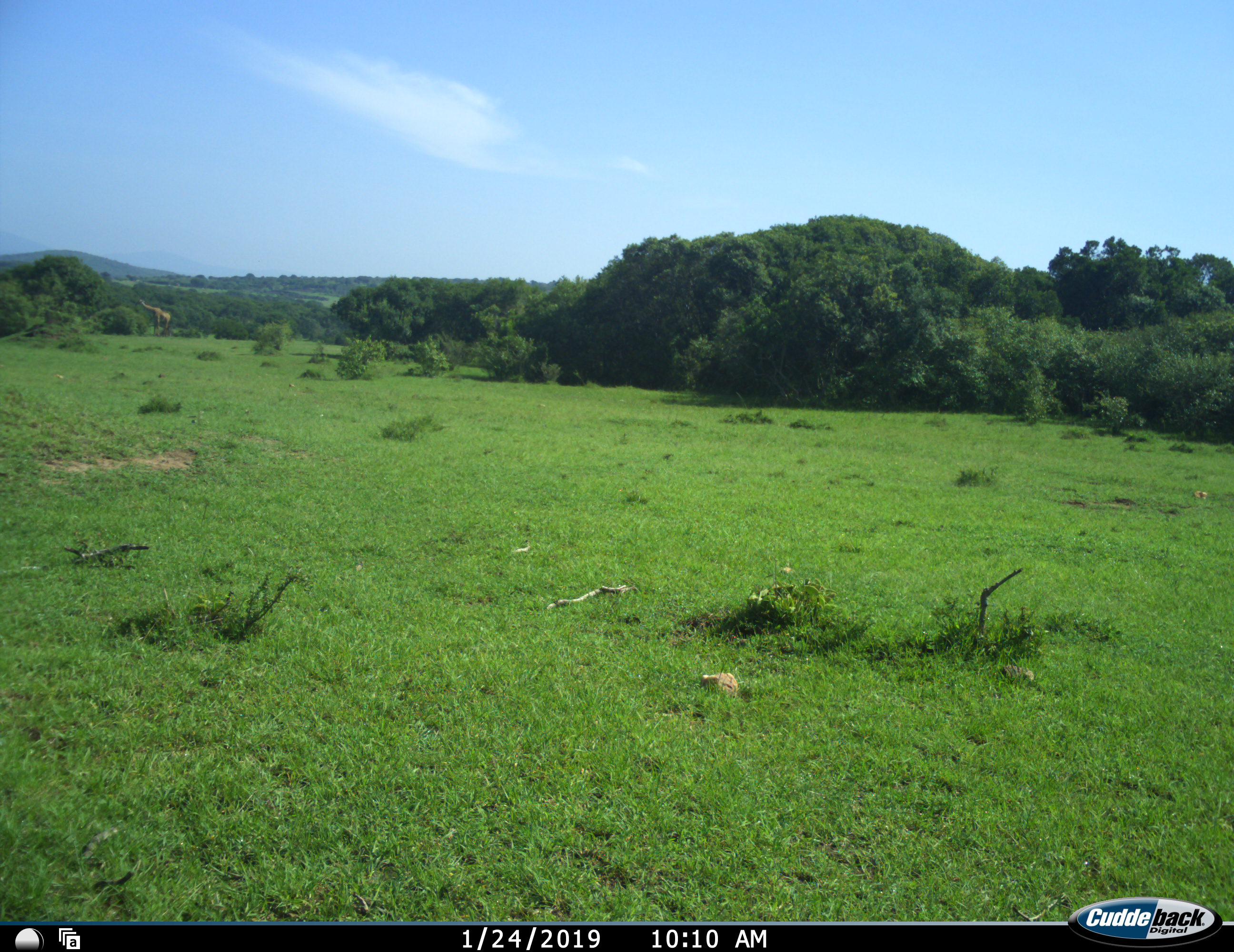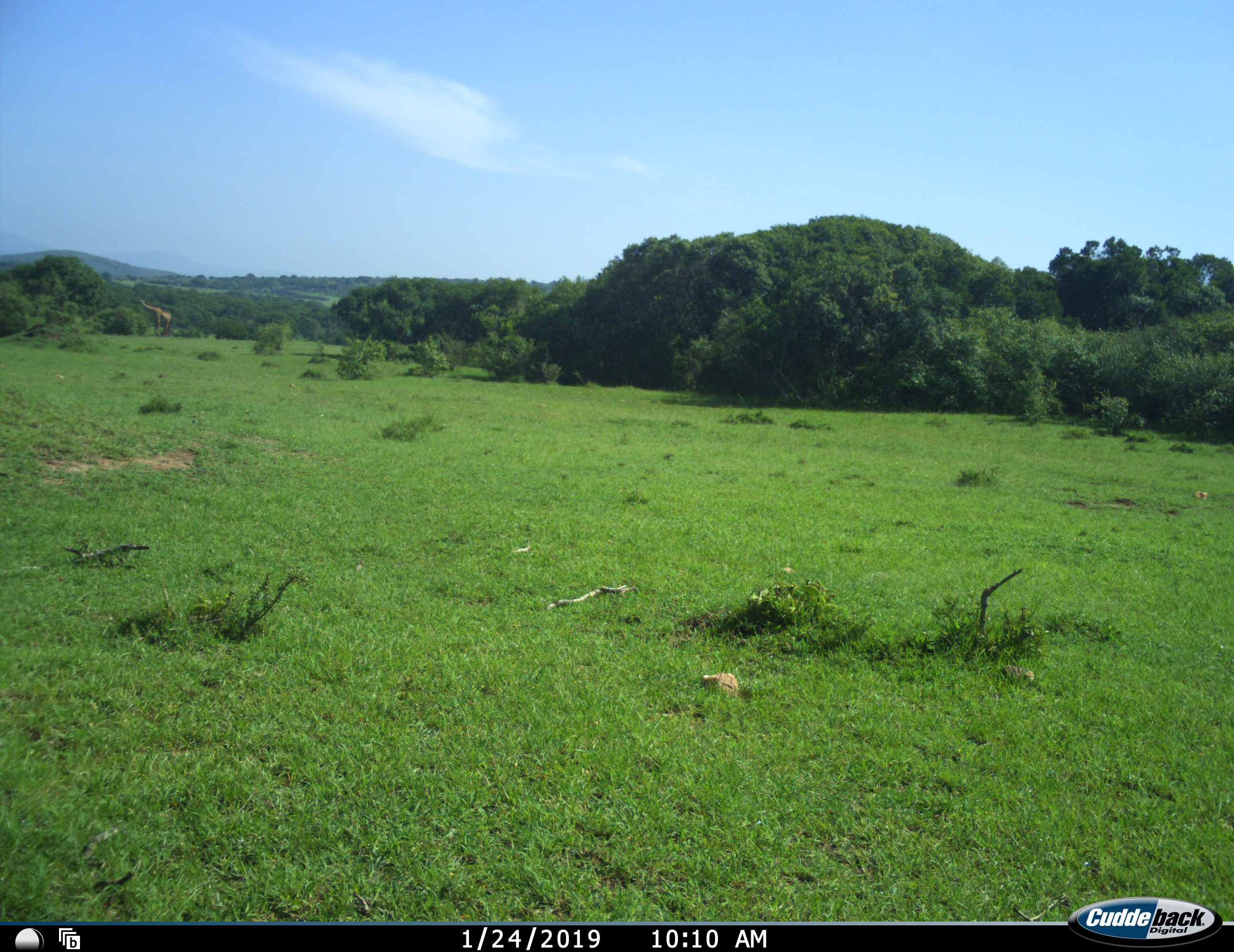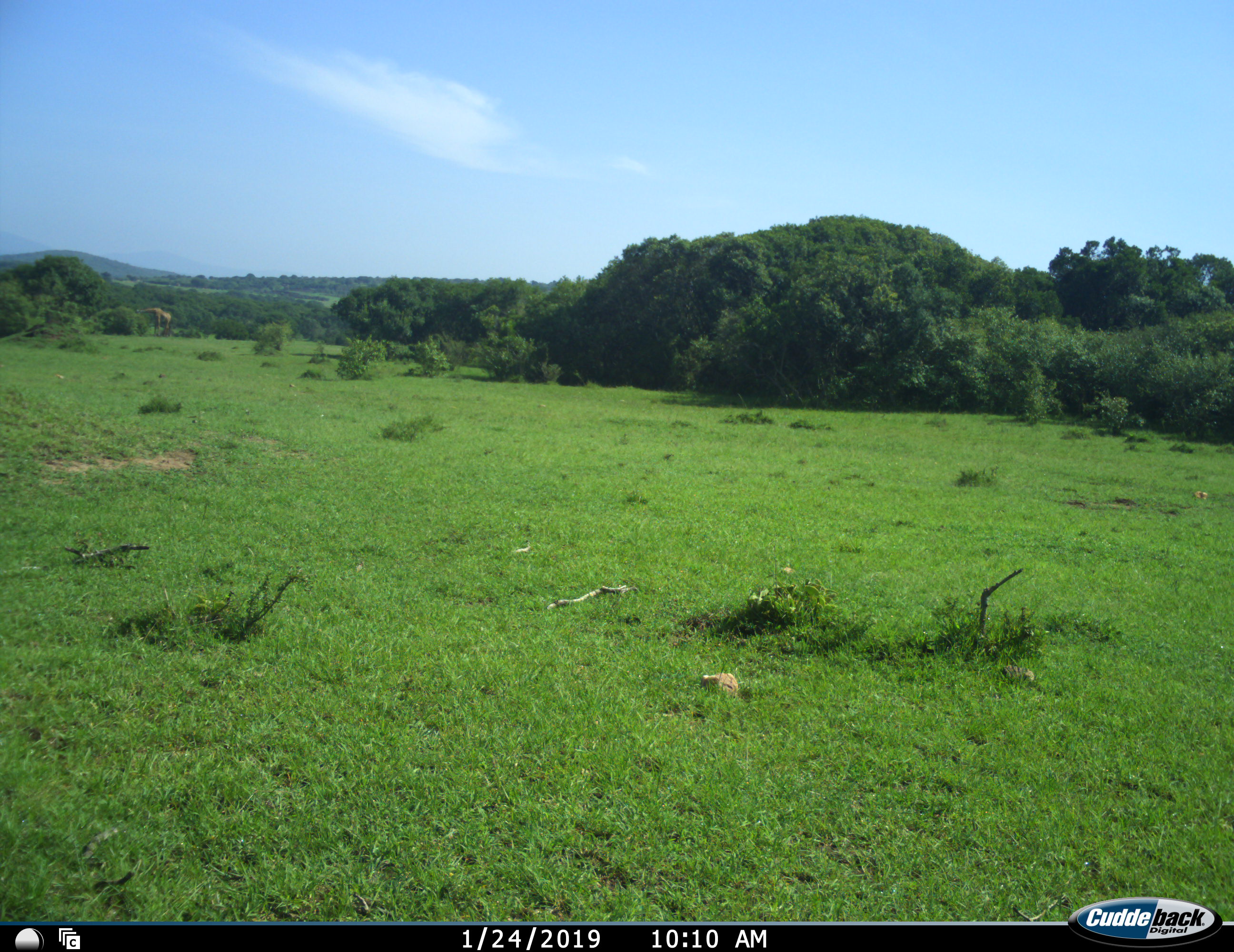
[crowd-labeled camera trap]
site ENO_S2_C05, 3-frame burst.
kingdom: Animalia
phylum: Chordata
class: Mammalia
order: Artiodactyla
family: Giraffidae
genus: Giraffa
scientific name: Giraffa camelopardalis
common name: giraffe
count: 1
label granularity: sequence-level